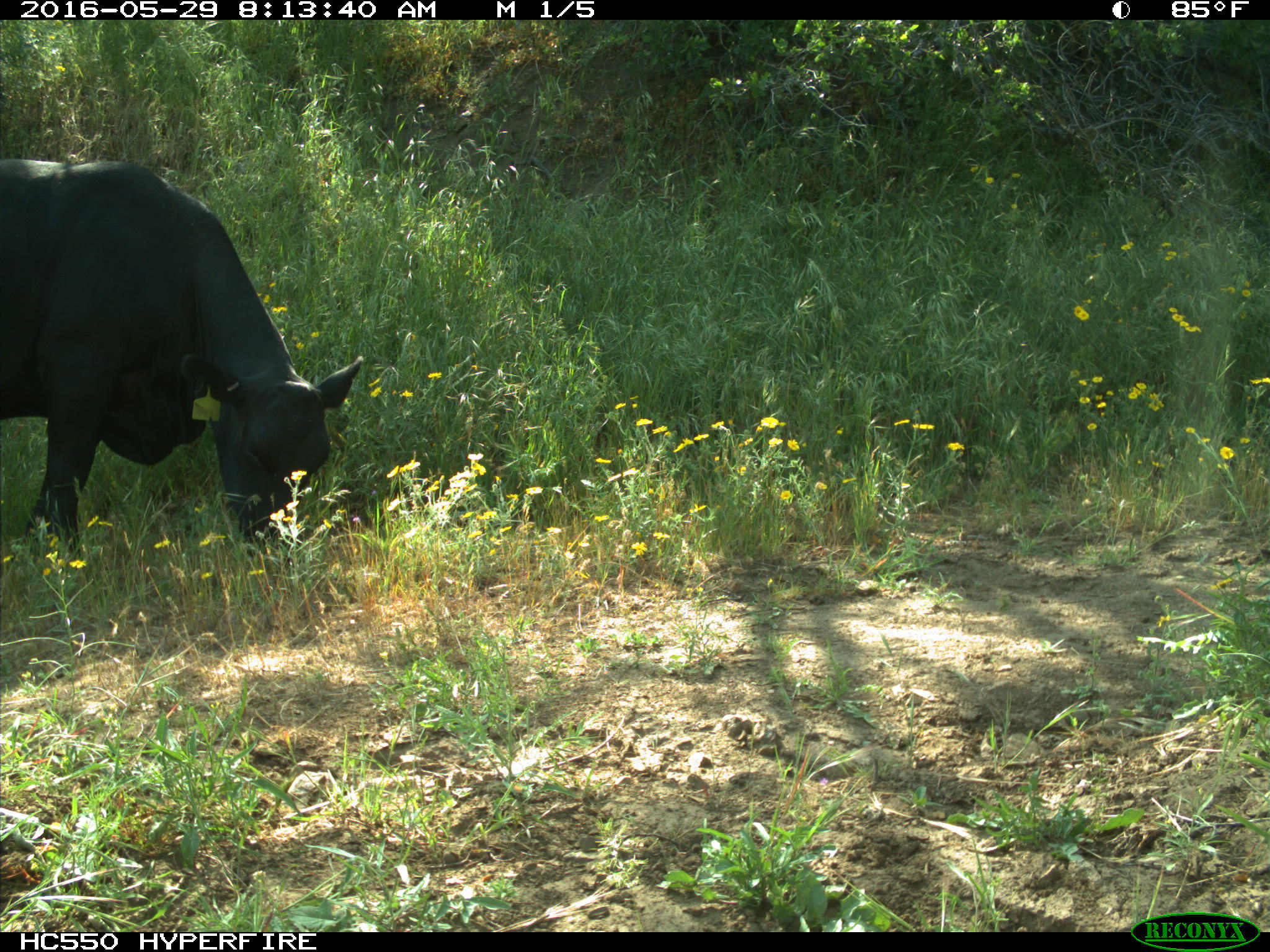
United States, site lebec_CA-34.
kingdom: Animalia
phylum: Chordata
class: Mammalia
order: Artiodactyla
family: Bovidae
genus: Bos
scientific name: Bos taurus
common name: domestic cow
Bos taurus (domestic cow).